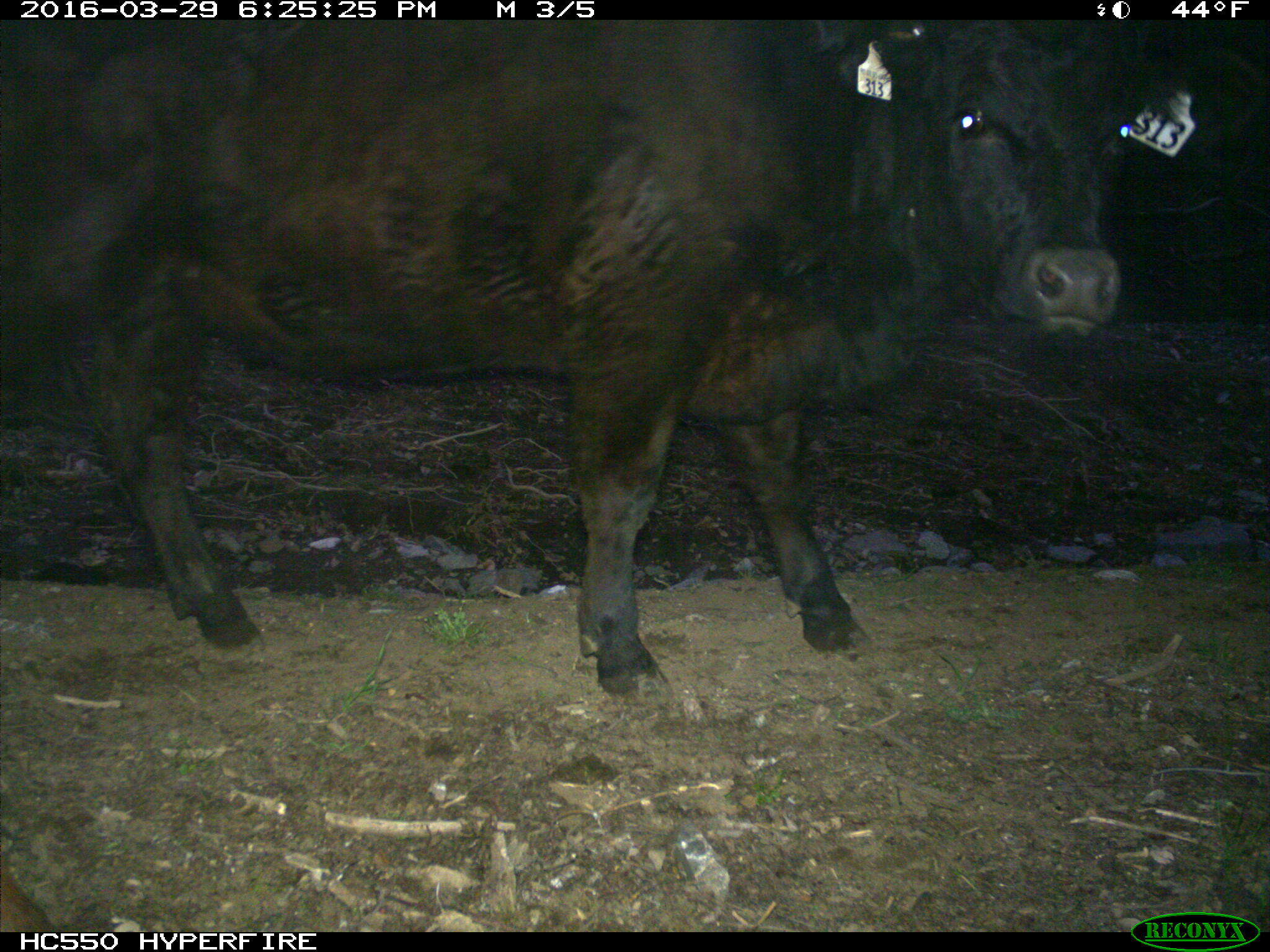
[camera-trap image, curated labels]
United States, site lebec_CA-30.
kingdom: Animalia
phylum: Chordata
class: Mammalia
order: Artiodactyla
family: Bovidae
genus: Bos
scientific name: Bos taurus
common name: domestic cow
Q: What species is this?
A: Bos taurus (domestic cow).